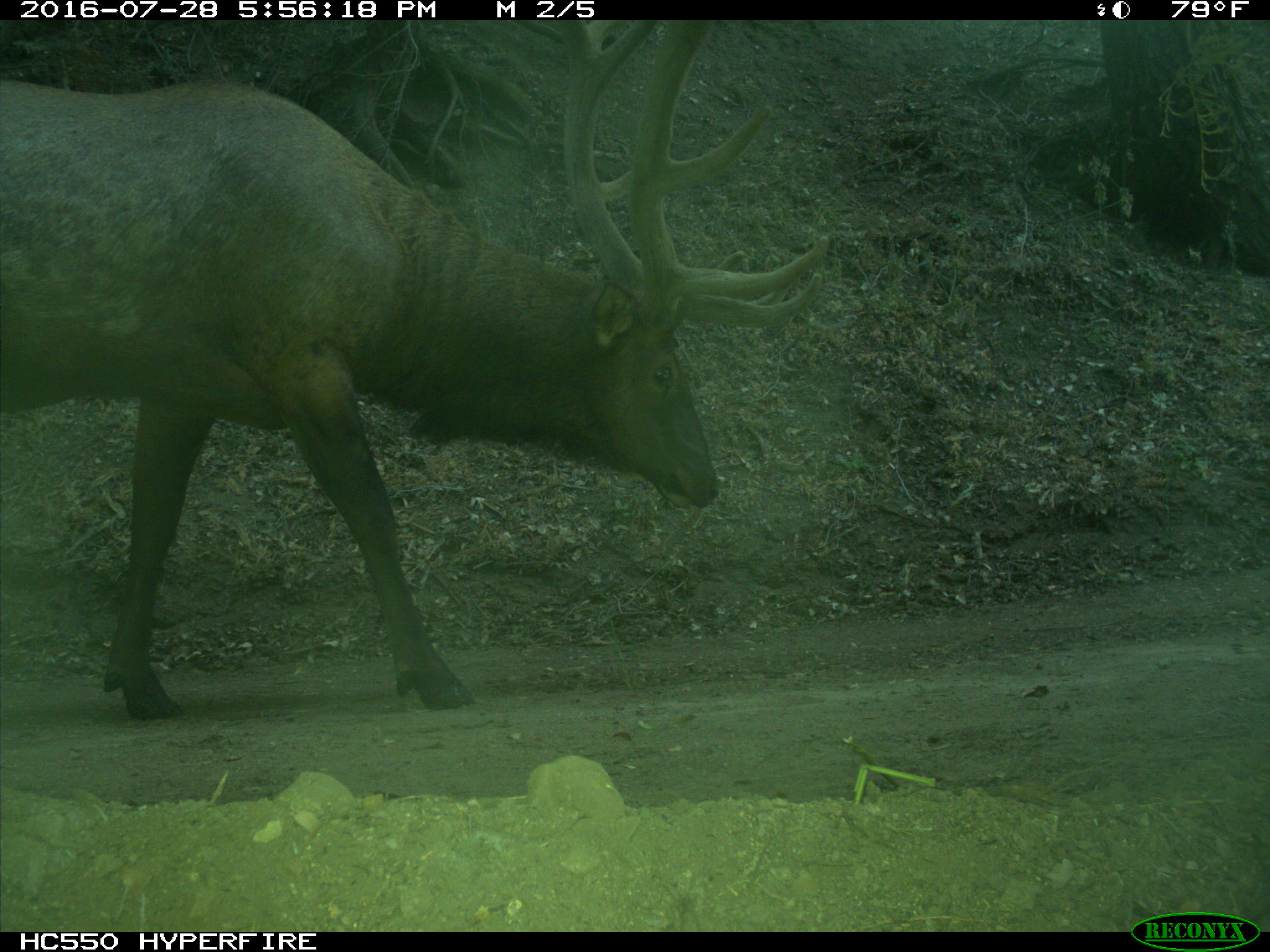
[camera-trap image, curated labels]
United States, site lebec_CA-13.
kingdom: Animalia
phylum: Chordata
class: Mammalia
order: Artiodactyla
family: Cervidae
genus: Cervus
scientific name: Cervus canadensis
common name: elk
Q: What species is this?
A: Cervus canadensis (elk).